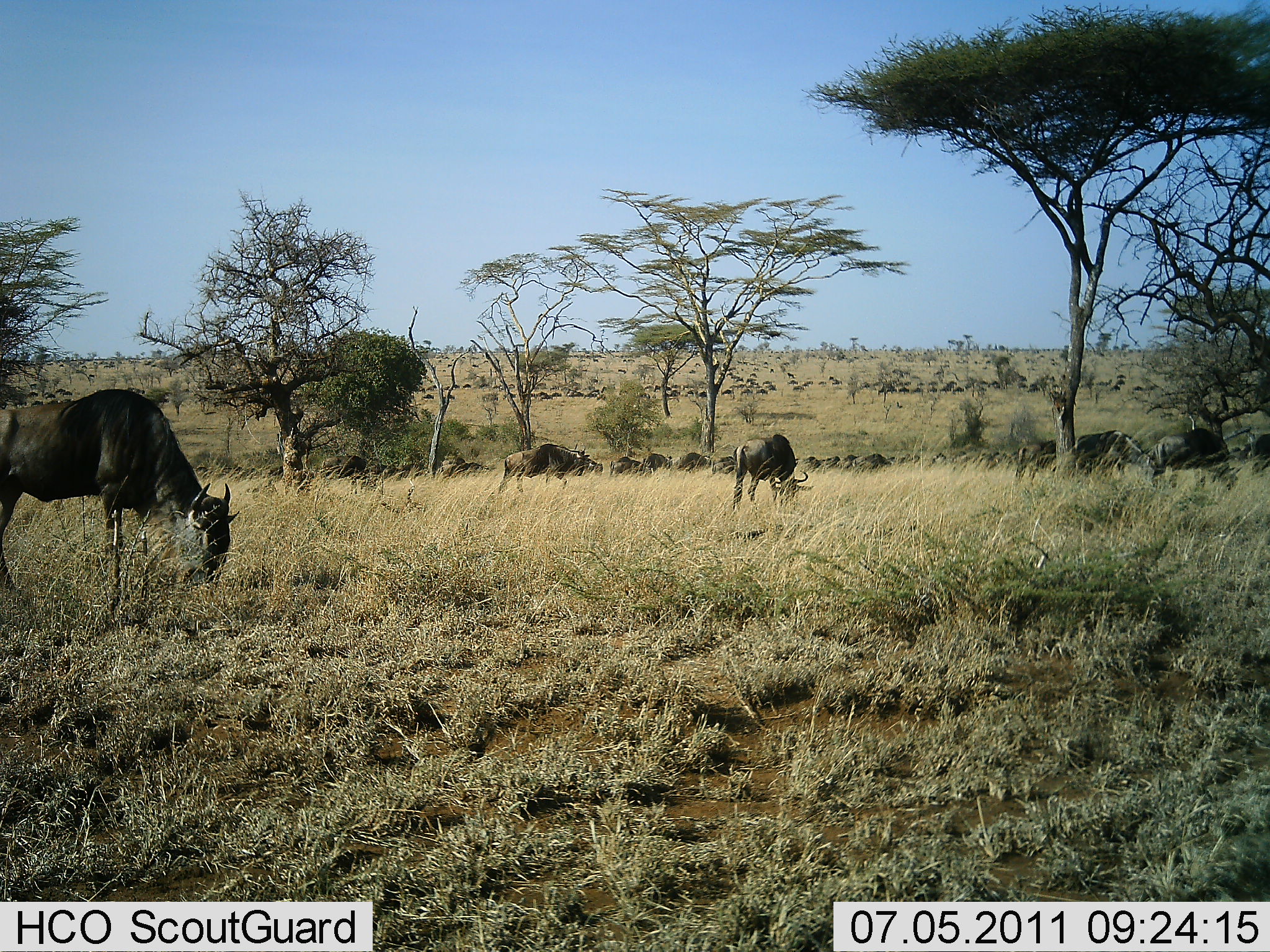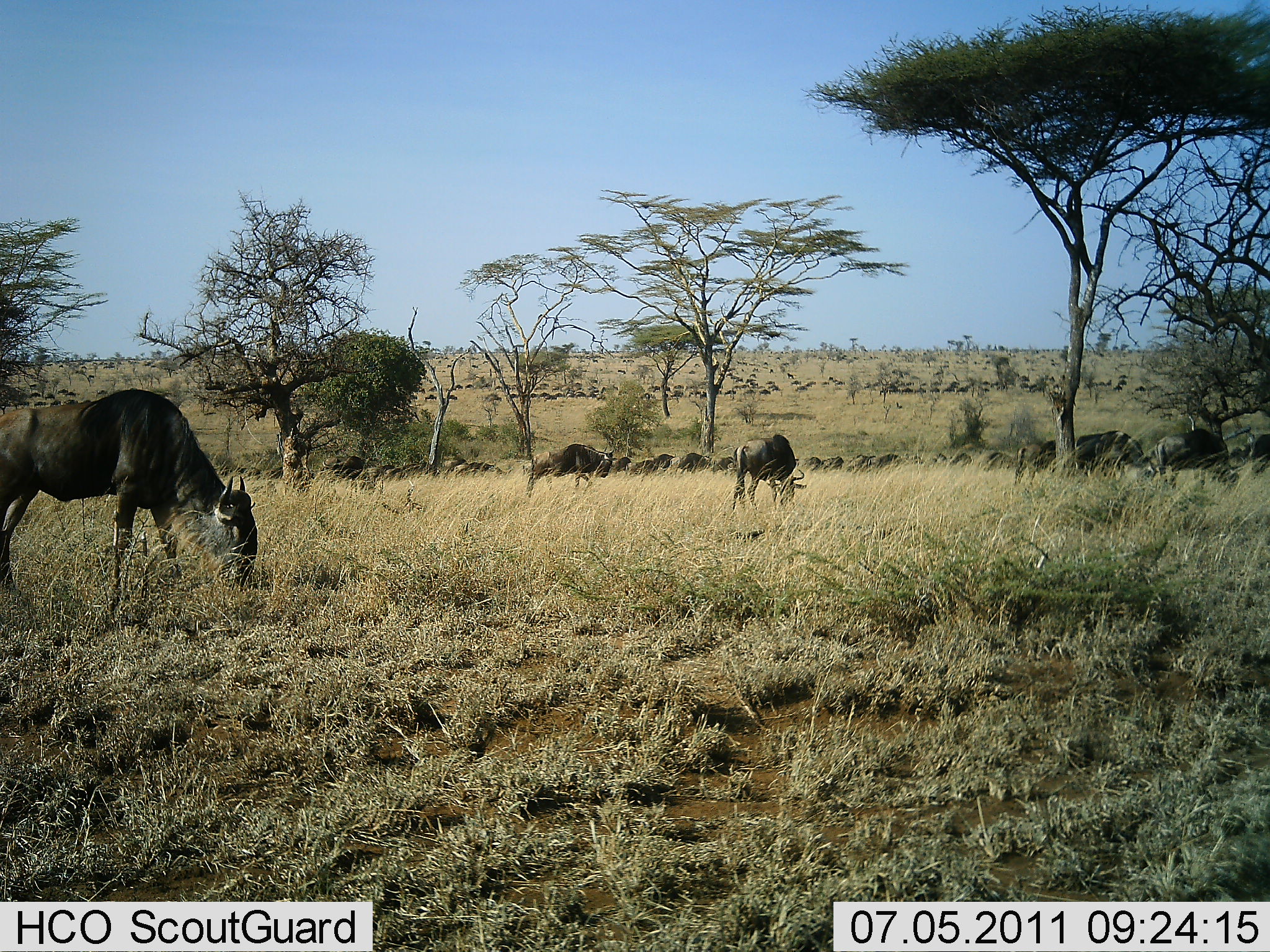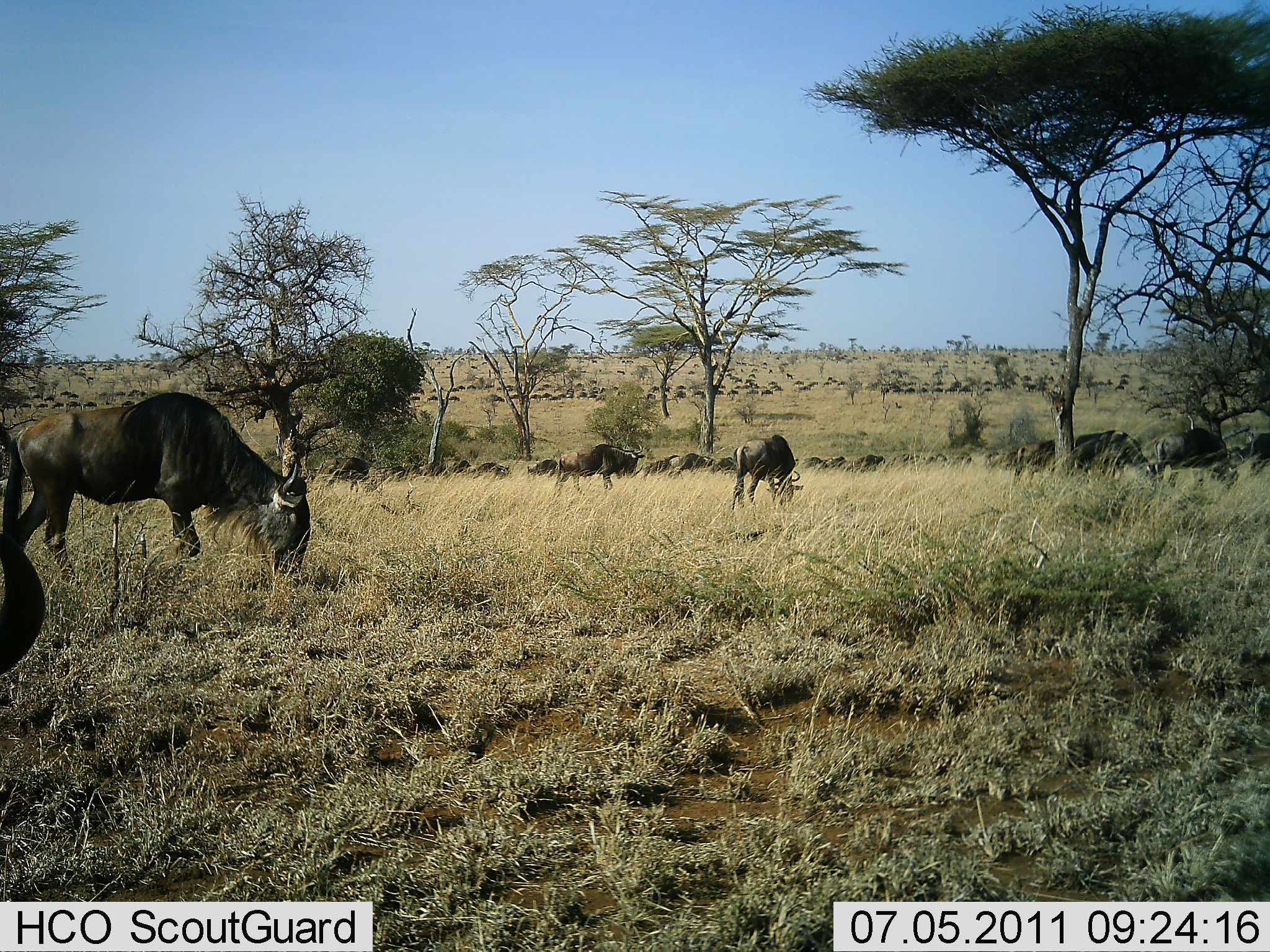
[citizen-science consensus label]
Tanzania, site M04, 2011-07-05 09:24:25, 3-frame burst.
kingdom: Animalia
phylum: Chordata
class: Mammalia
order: Artiodactyla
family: Bovidae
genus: Connochaetes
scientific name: Connochaetes taurinus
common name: blue wildebeest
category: wildebeest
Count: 51+.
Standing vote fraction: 40%.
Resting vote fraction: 10%.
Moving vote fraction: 70%.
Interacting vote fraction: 10%.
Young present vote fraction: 0%.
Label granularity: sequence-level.